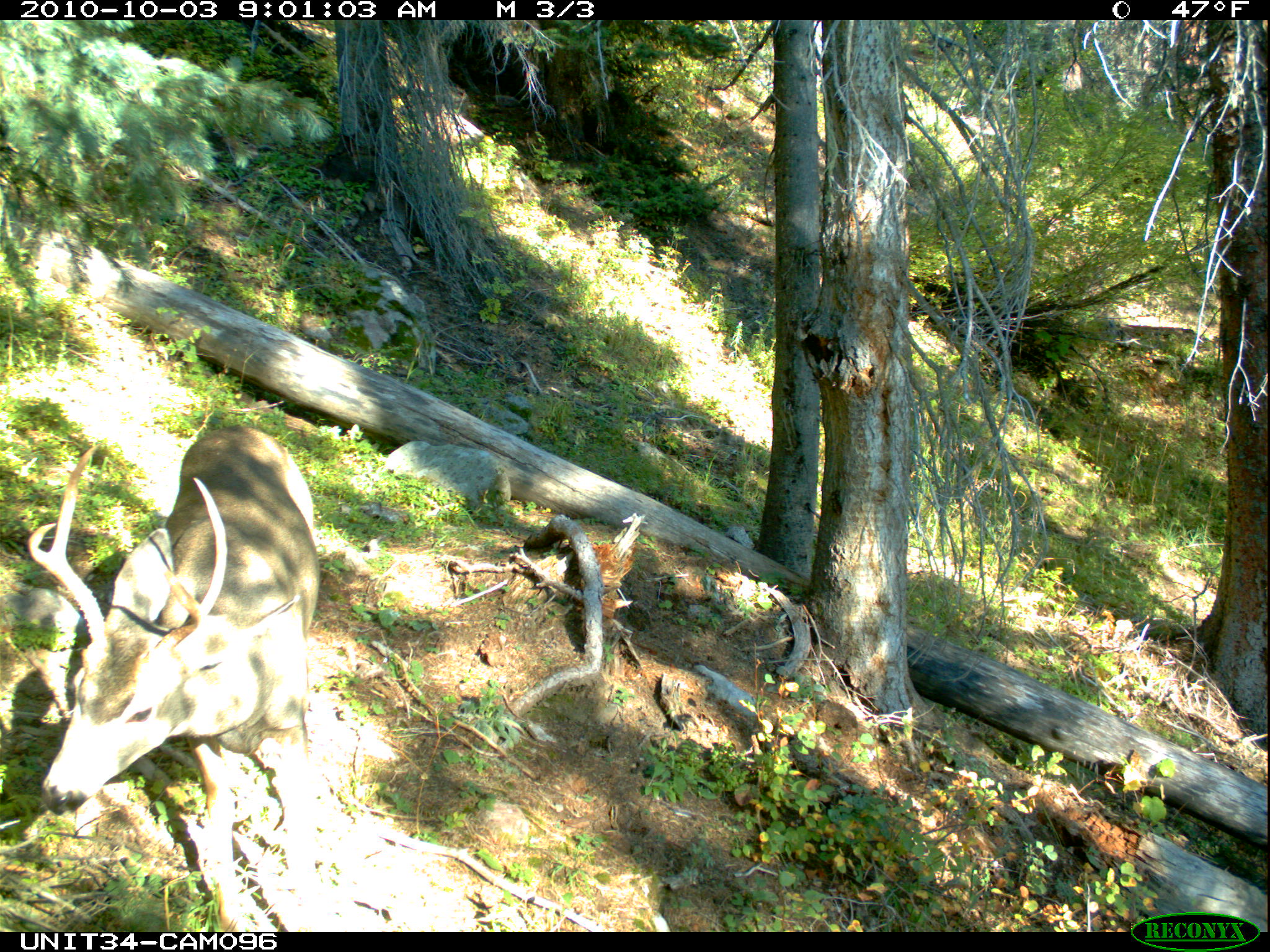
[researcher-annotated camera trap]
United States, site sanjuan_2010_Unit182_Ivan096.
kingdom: Animalia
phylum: Chordata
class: Mammalia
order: Artiodactyla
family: Cervidae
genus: Odocoileus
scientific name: Odocoileus hemionus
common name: mule deer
Odocoileus hemionus (mule deer).